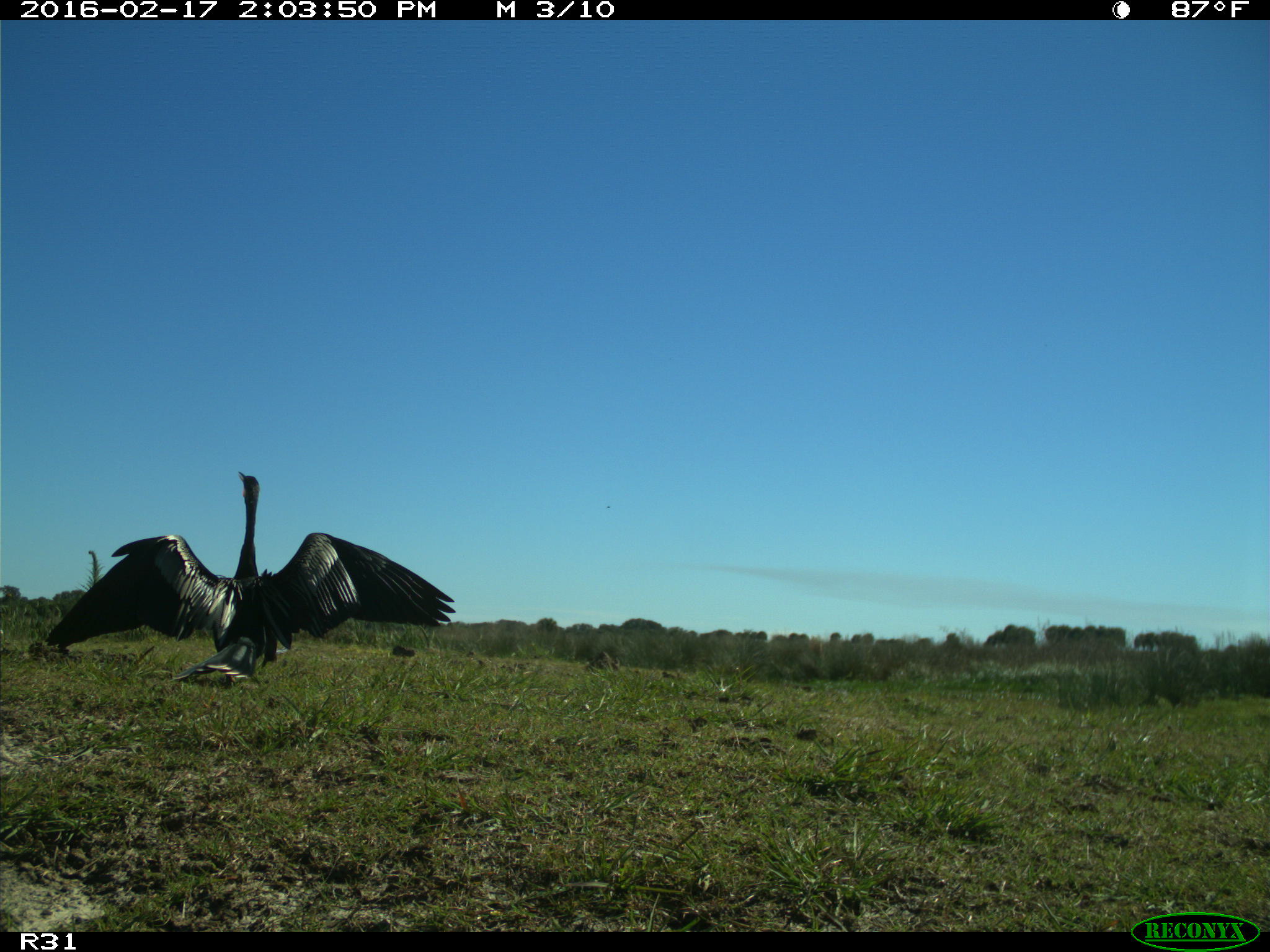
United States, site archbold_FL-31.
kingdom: Animalia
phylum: Chordata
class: Aves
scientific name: Aves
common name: birds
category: unidentified bird